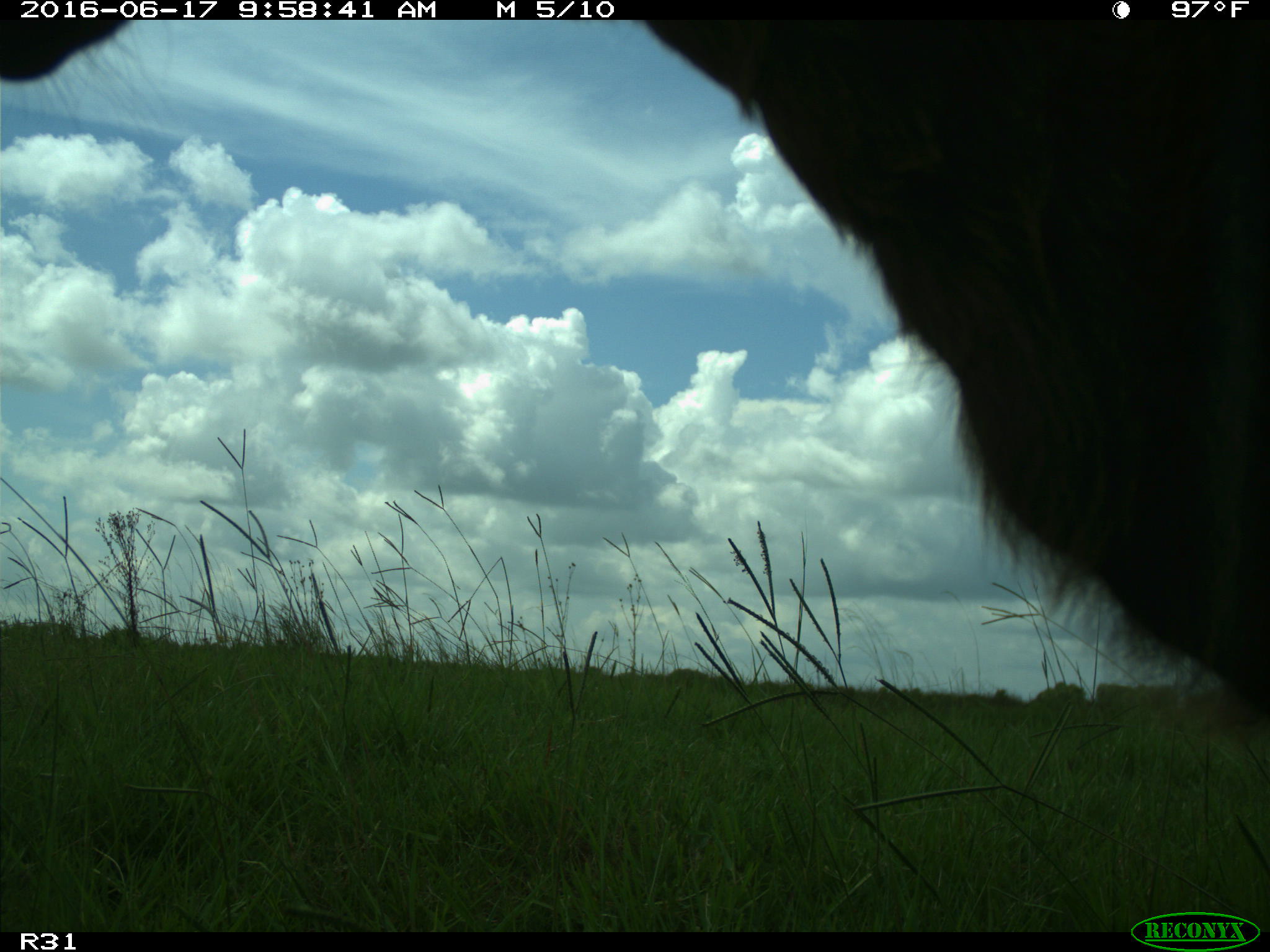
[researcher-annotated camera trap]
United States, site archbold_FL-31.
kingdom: Animalia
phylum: Chordata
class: Mammalia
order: Artiodactyla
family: Bovidae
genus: Bos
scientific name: Bos taurus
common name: domestic cow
Bos taurus (domestic cow).